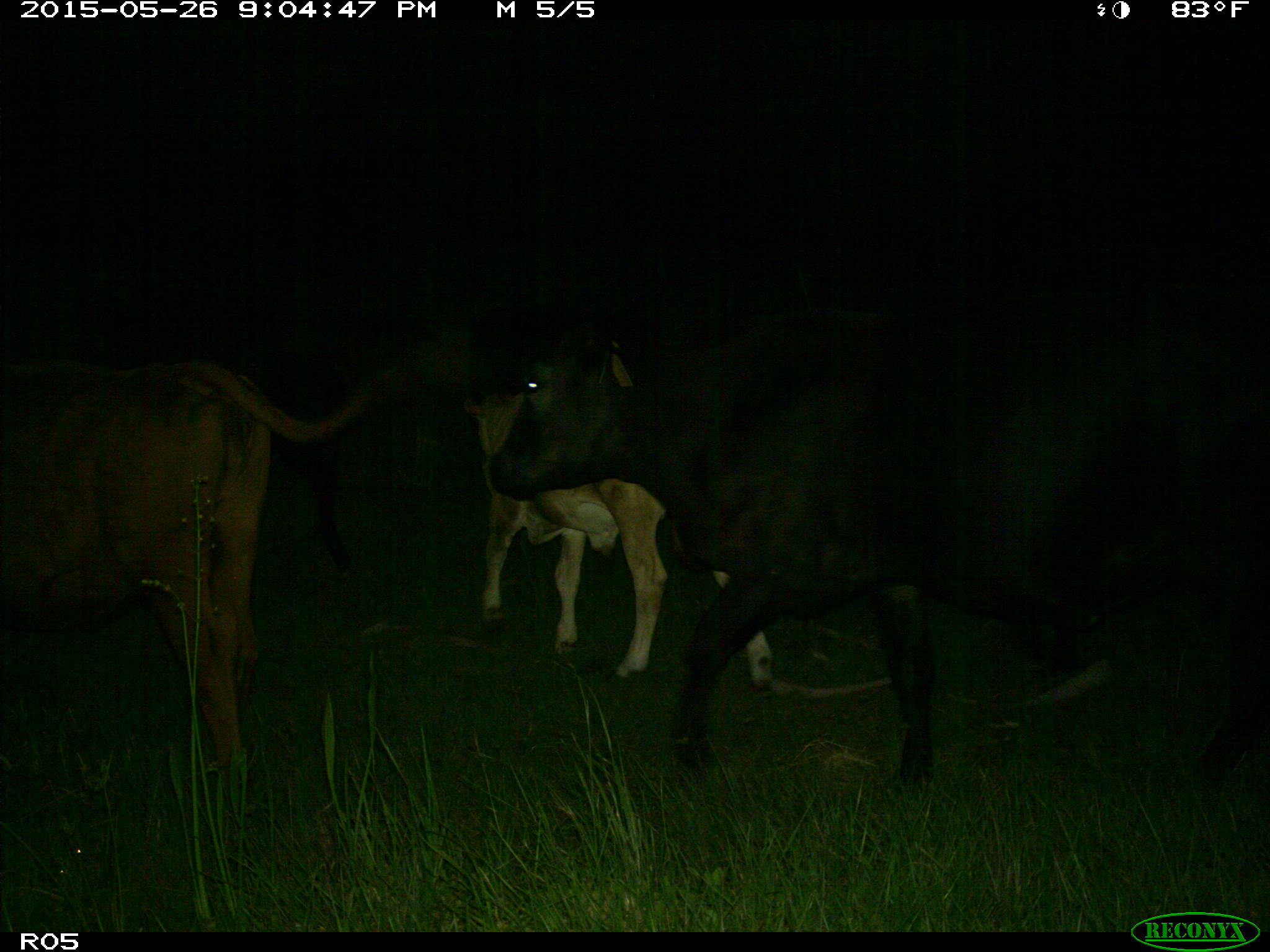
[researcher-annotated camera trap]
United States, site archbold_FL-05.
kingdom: Animalia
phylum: Chordata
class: Mammalia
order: Artiodactyla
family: Bovidae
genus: Bos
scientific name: Bos taurus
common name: domestic cow